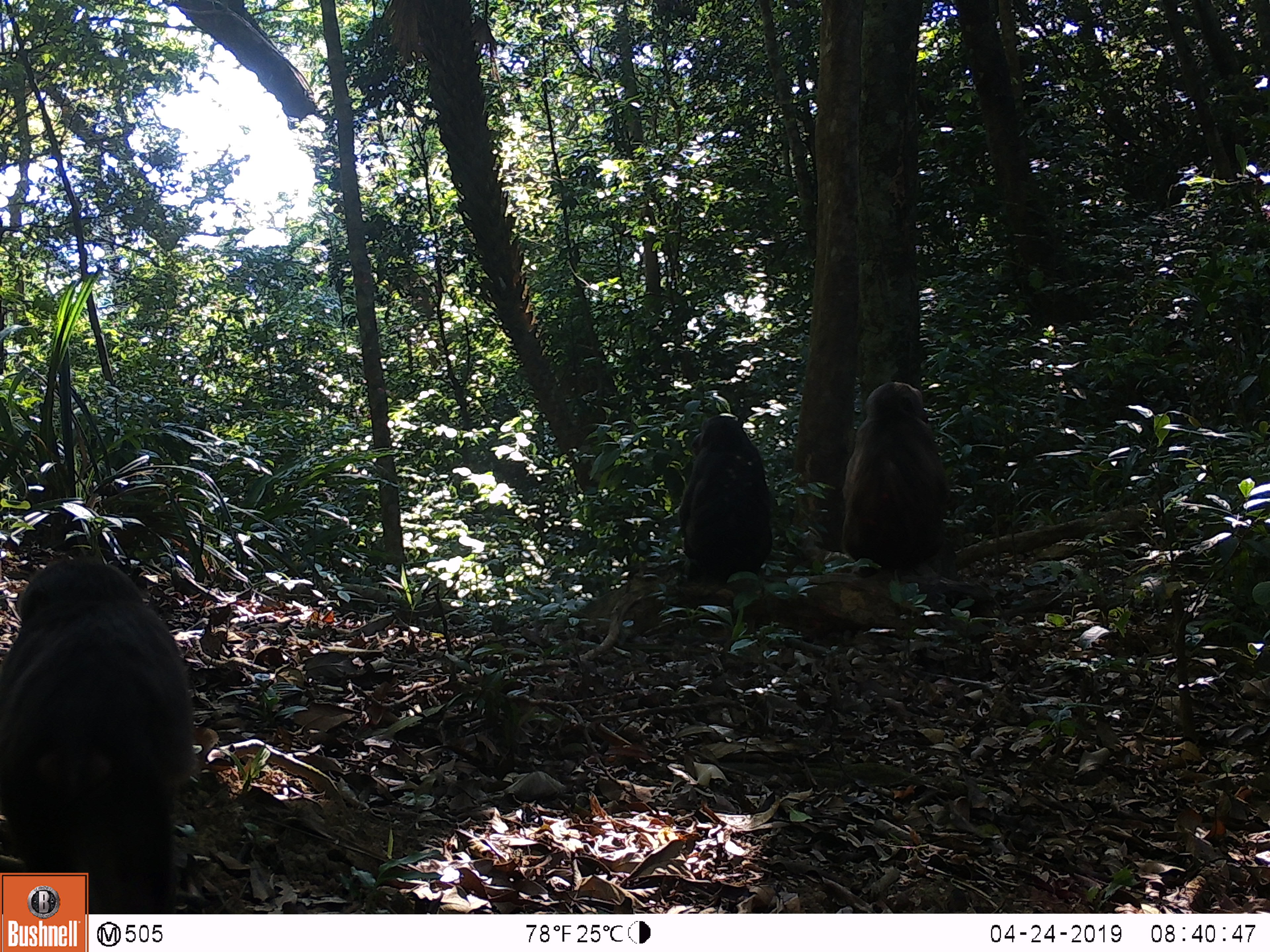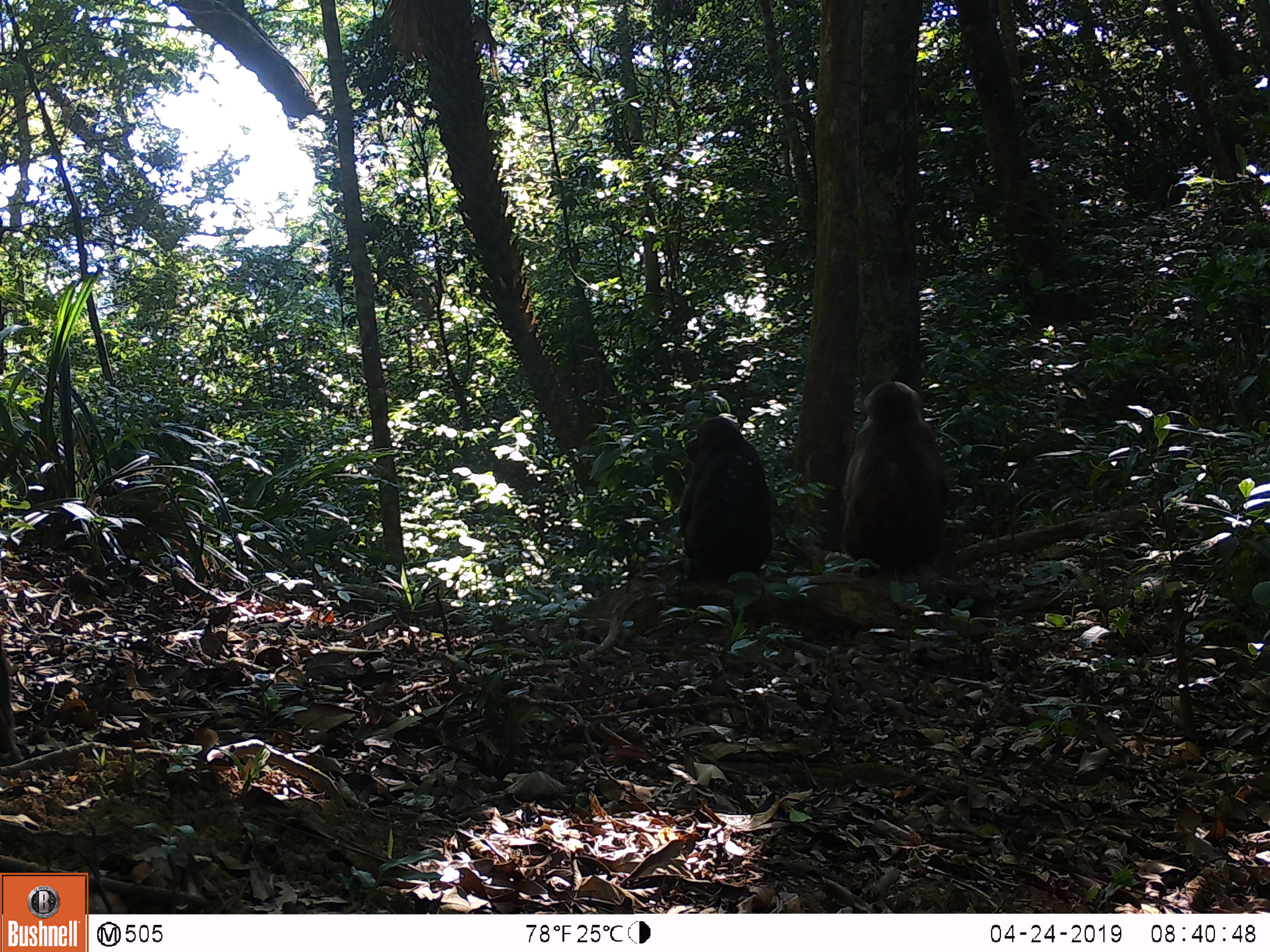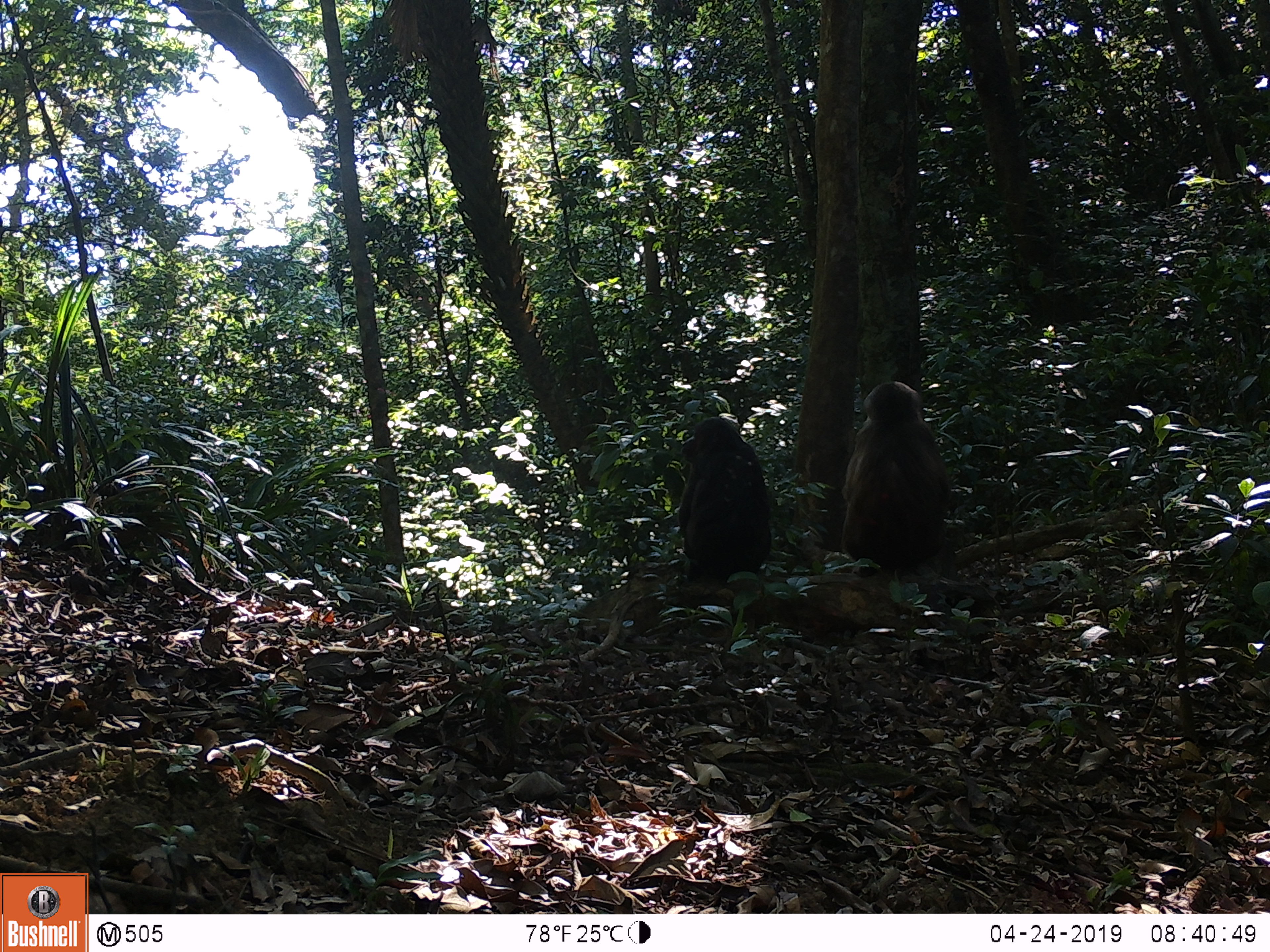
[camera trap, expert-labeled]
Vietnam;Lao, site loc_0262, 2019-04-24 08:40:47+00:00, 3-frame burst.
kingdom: Animalia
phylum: Chordata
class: Mammalia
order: Primates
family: Cercopithecidae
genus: Macaca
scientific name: Macaca arctoides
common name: stump-tailed macaque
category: stump tailed macaque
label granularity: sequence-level